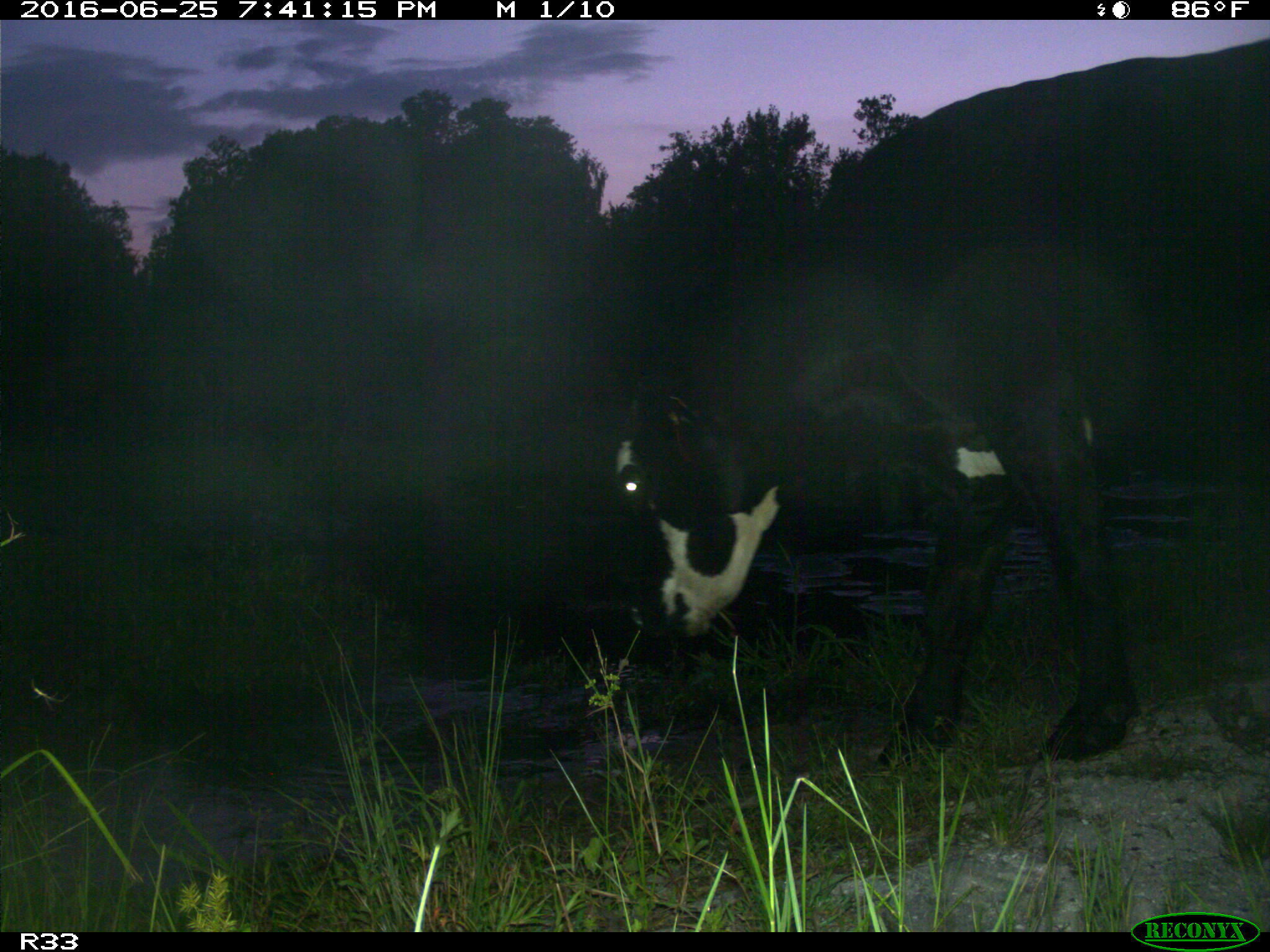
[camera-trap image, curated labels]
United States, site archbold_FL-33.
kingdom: Animalia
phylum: Chordata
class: Mammalia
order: Artiodactyla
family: Bovidae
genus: Bos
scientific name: Bos taurus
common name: domestic cow